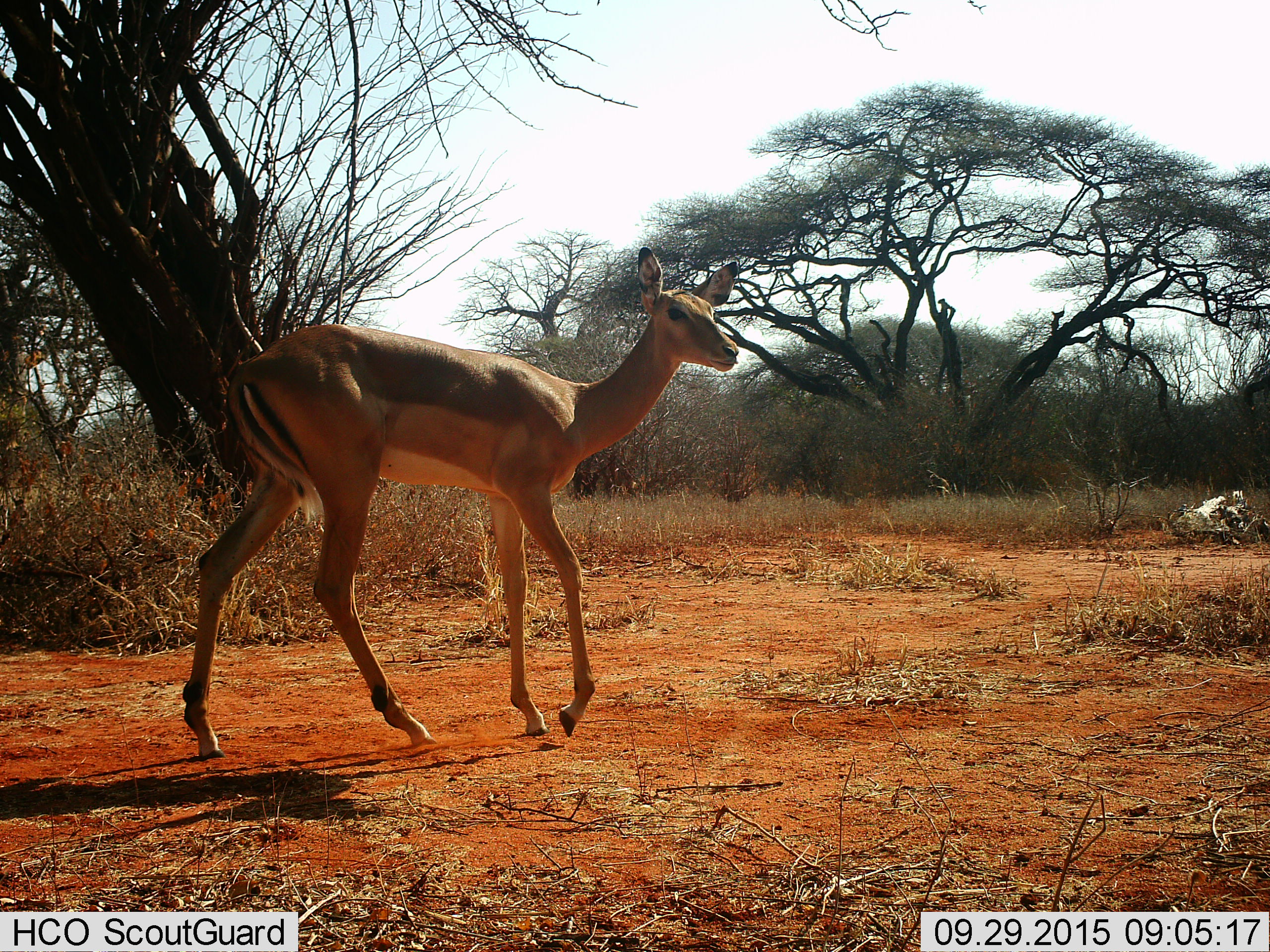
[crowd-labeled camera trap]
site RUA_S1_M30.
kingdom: Animalia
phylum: Chordata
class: Mammalia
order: Artiodactyla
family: Bovidae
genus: Aepyceros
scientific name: Aepyceros melampus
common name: impala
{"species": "impala (Aepyceros melampus)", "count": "1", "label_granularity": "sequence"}